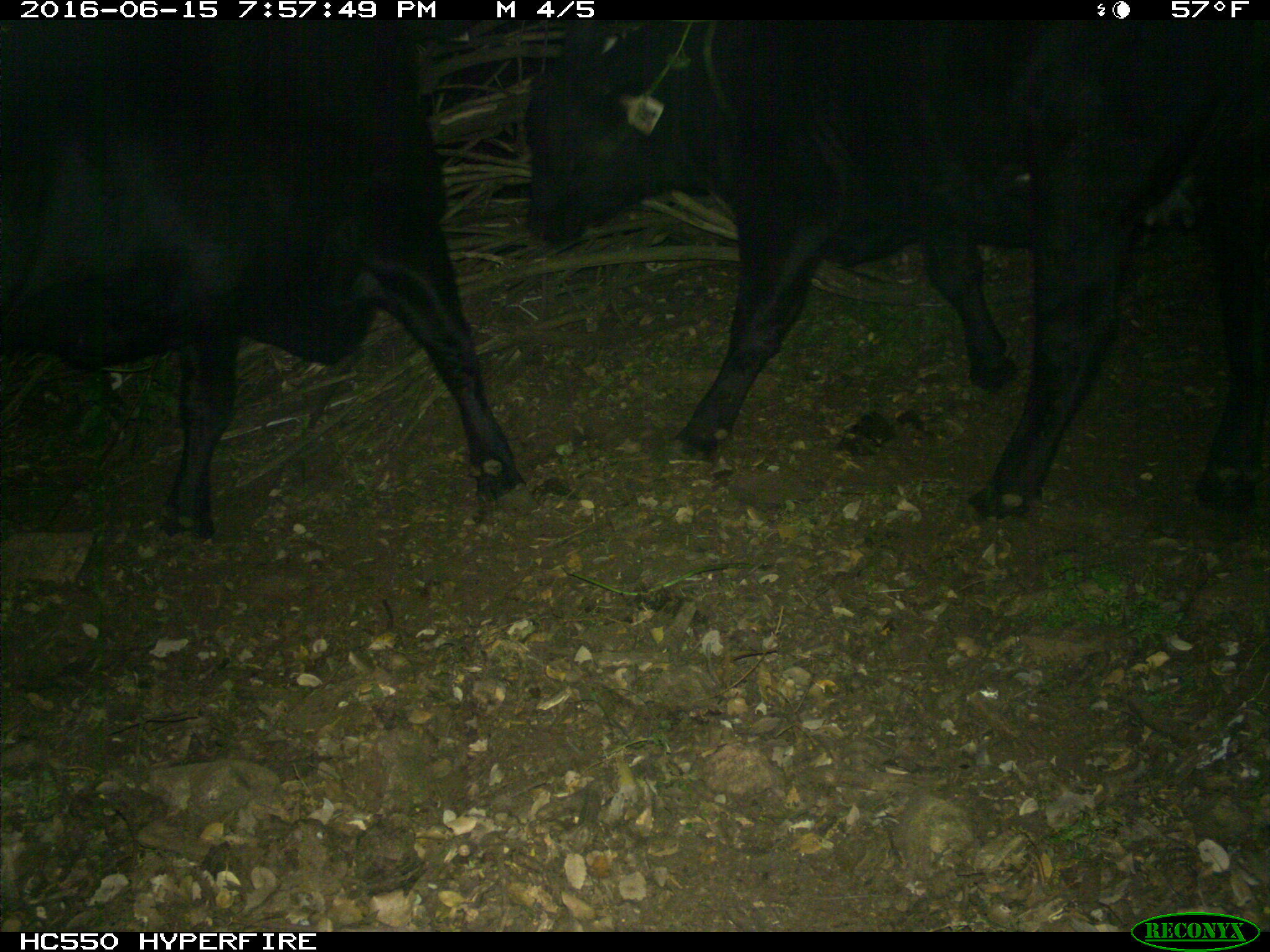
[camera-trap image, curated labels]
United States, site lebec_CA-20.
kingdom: Animalia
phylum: Chordata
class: Mammalia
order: Artiodactyla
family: Bovidae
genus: Bos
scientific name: Bos taurus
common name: domestic cow